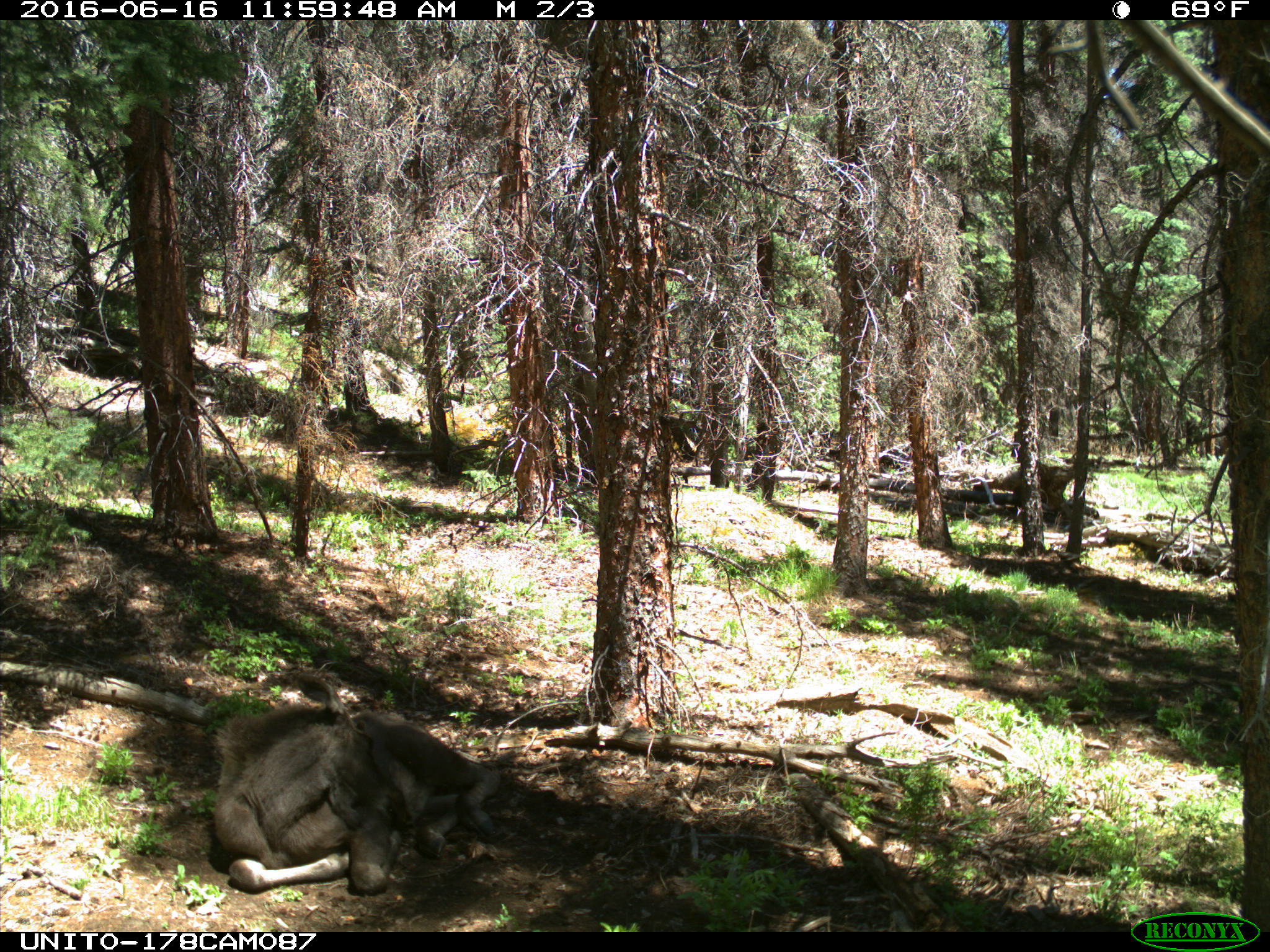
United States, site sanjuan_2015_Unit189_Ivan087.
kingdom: Animalia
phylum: Chordata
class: Mammalia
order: Artiodactyla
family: Cervidae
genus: Alces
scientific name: Alces alces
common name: moose